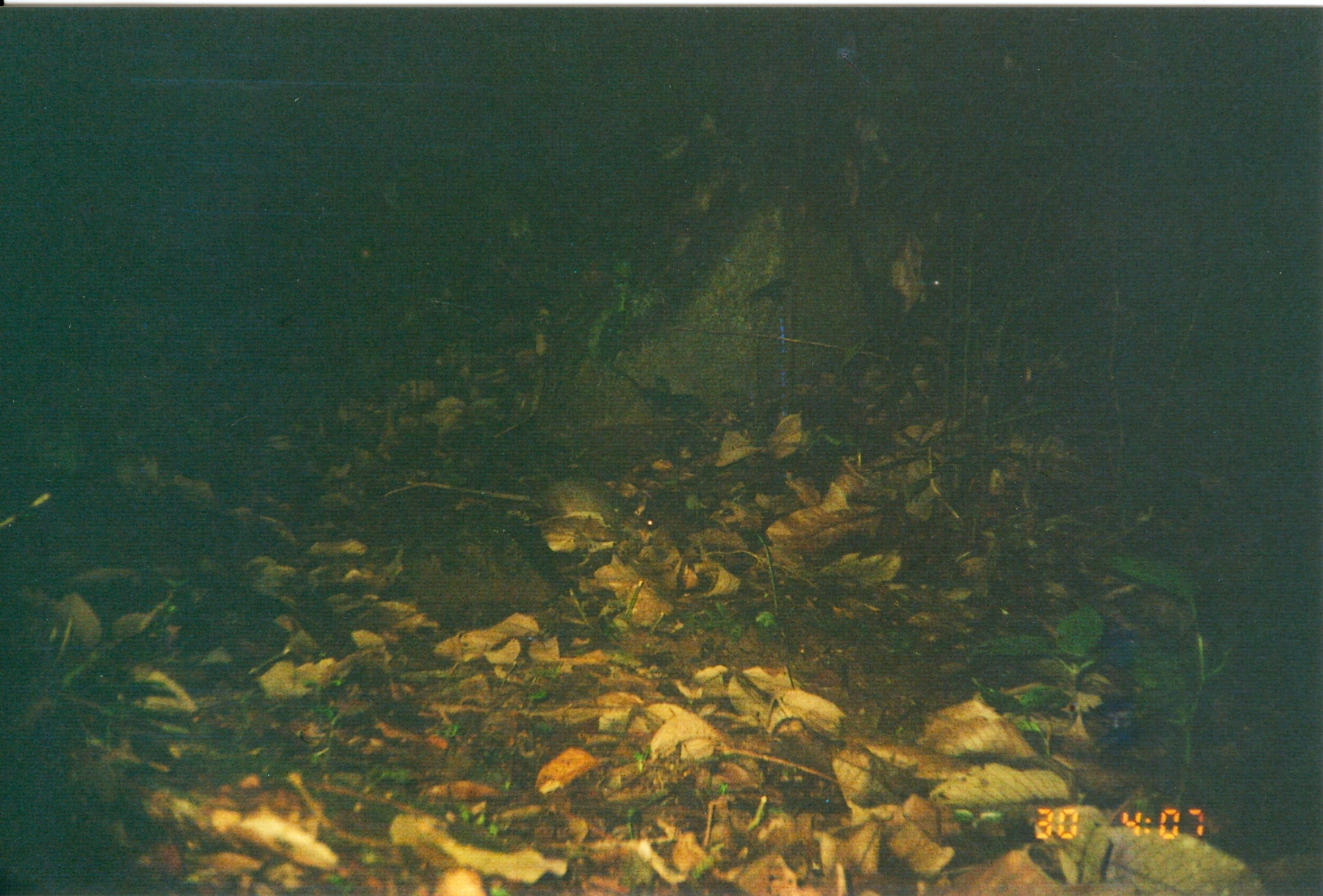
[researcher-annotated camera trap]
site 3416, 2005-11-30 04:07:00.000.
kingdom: Animalia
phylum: Chordata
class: Mammalia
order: Rodentia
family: Nesomyidae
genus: Cricetomys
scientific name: Cricetomys gambianus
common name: african giant pouched rat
Cricetomys gambianus (african giant pouched rat), count 1.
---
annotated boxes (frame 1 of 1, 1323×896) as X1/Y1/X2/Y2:
cricetomys gambianus: 382/473/660/535